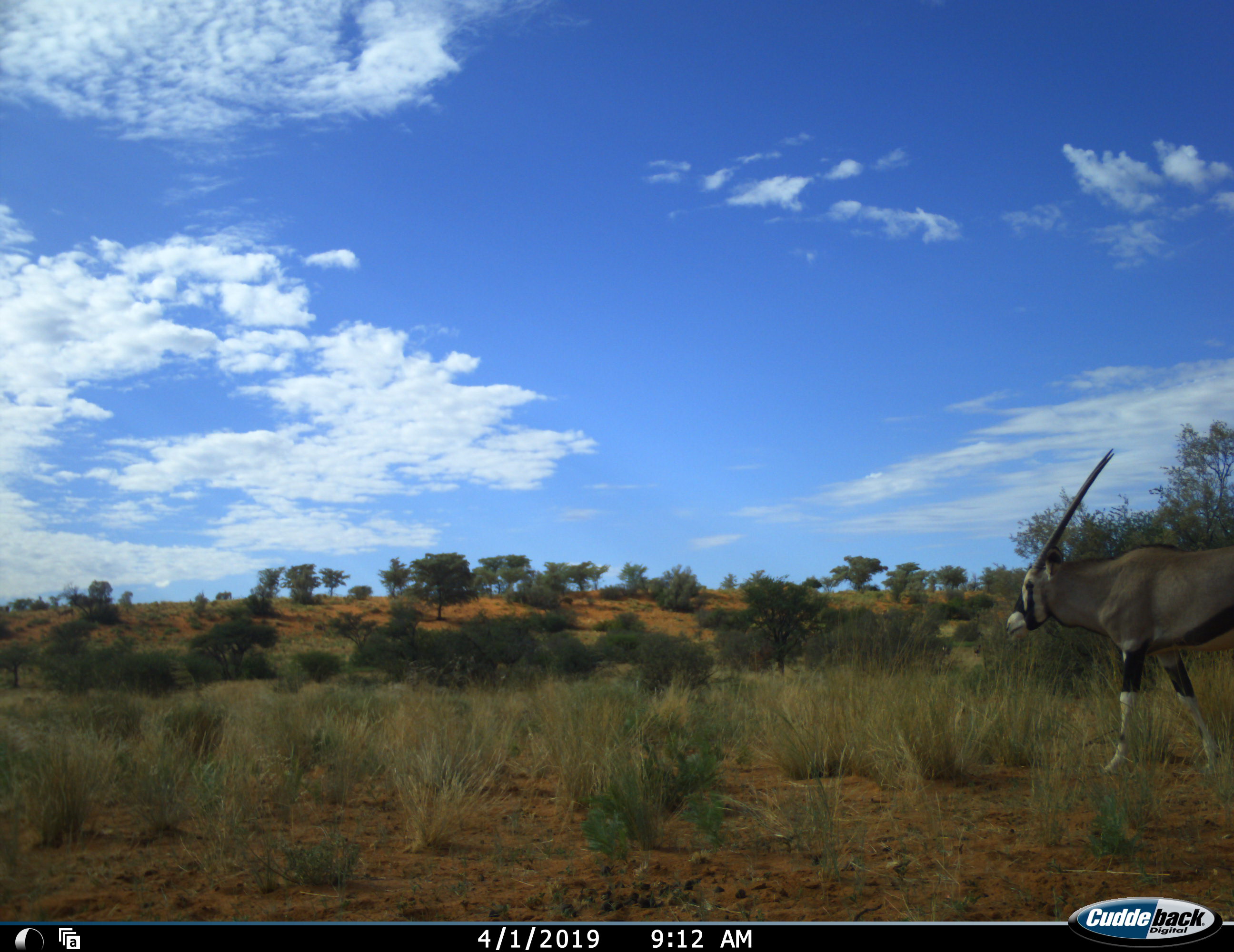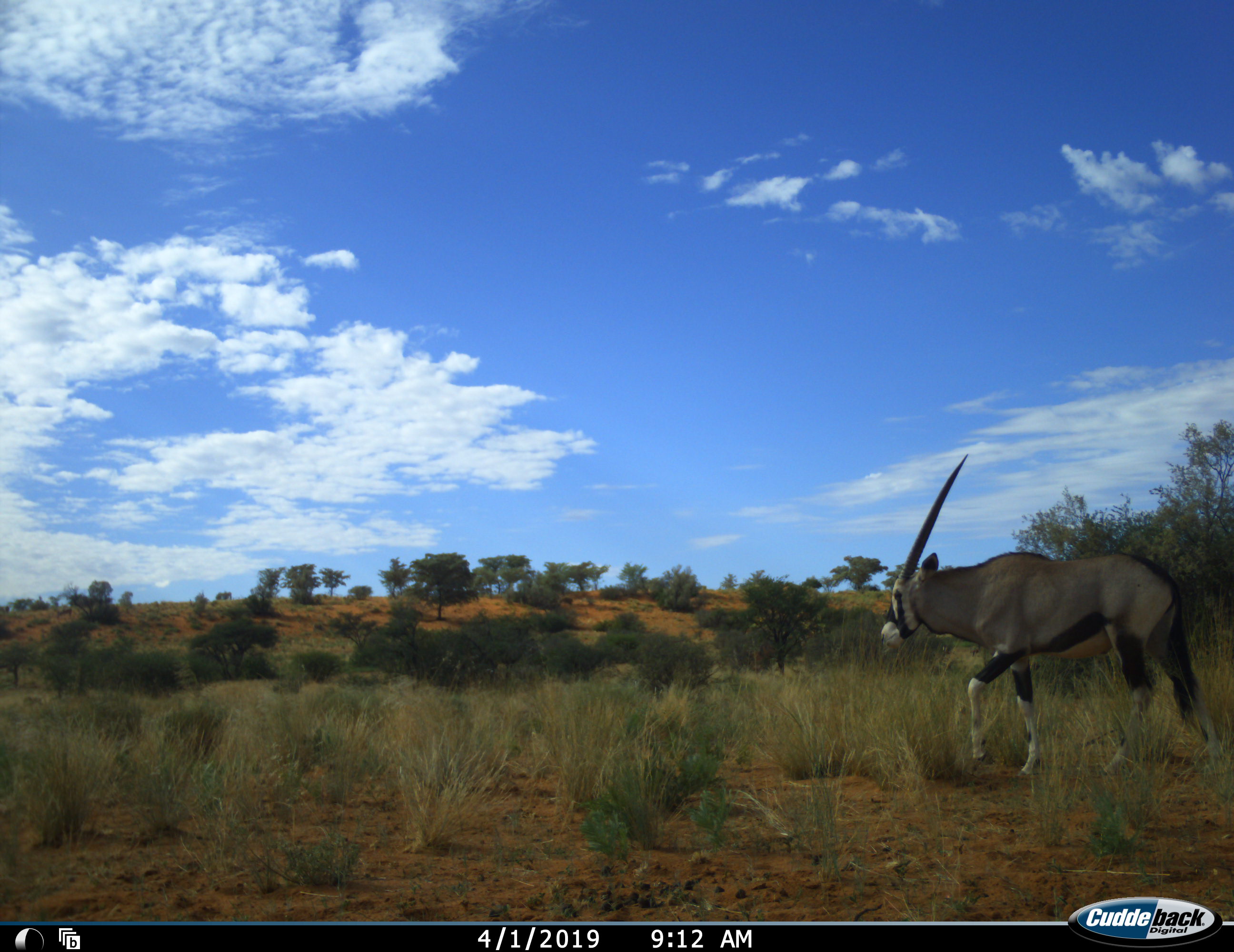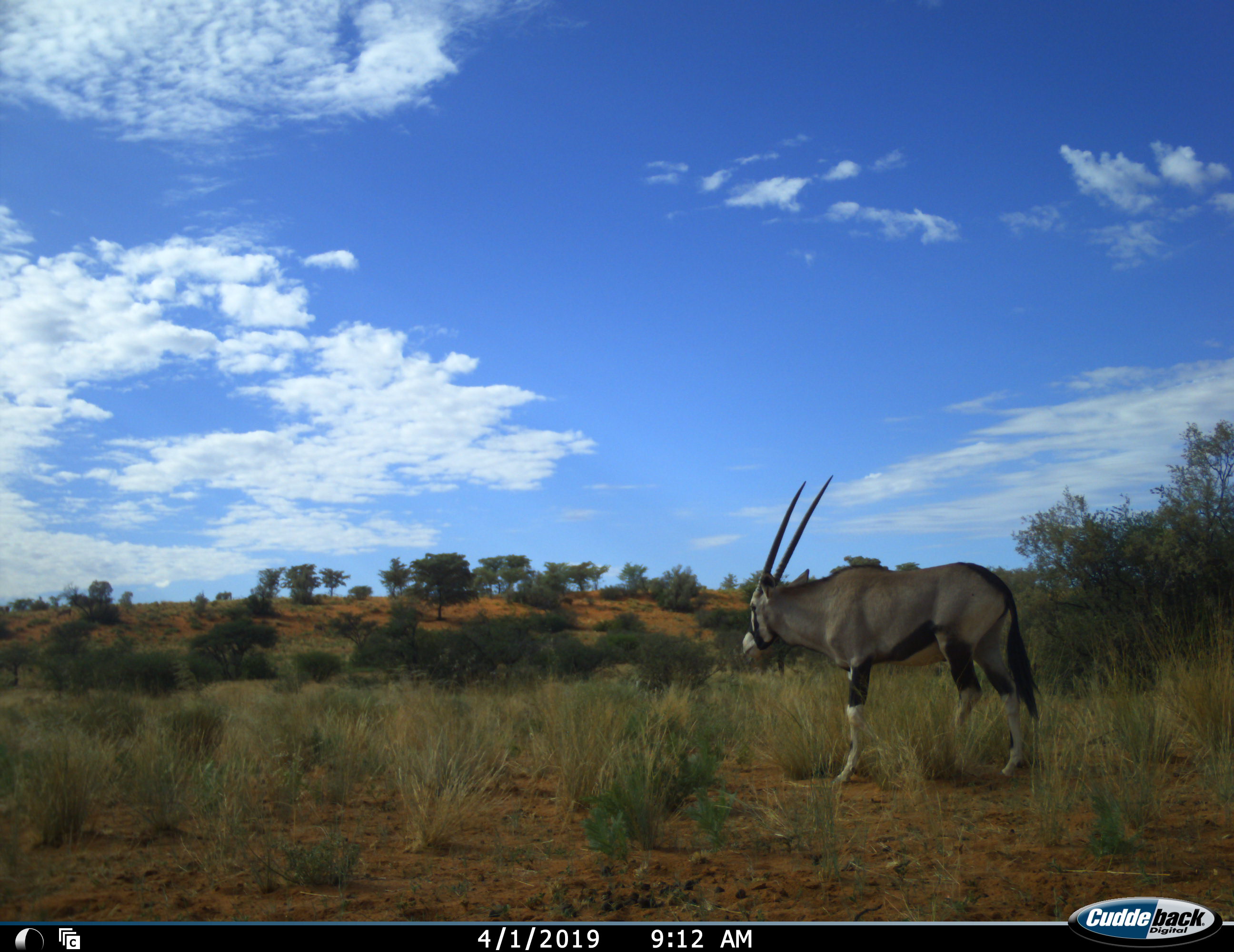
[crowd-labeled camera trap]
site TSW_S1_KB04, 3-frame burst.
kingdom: Animalia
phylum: Chordata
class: Mammalia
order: Artiodactyla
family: Bovidae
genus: Oryx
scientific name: Oryx gazella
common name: gemsbok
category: oryx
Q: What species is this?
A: Oryx (gemsbok) (Oryx gazella).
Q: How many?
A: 1.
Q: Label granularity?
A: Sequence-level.